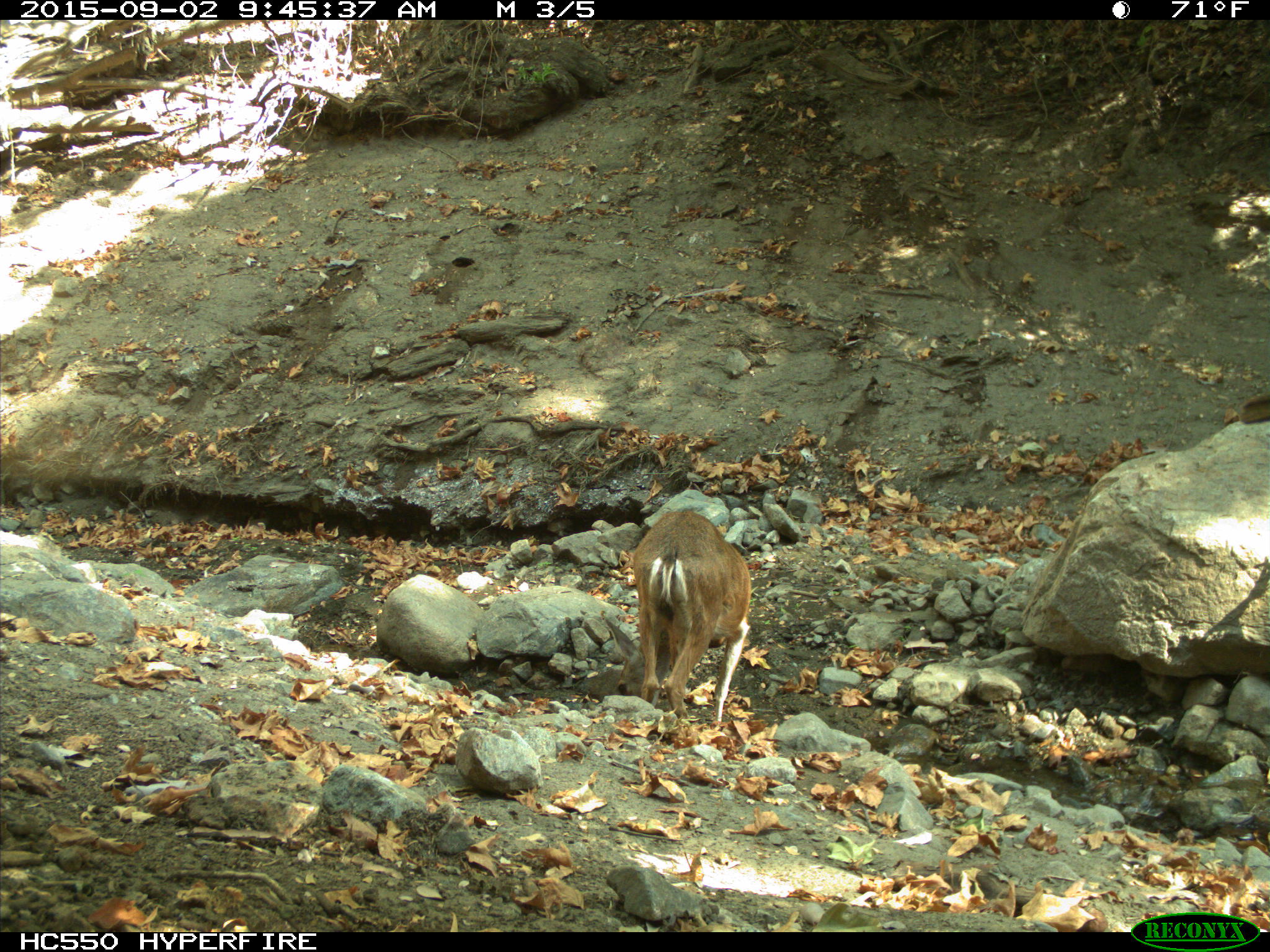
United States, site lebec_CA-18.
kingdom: Animalia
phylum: Chordata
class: Mammalia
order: Artiodactyla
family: Cervidae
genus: Odocoileus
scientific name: Odocoileus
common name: deer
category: unidentified deer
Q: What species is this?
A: Unidentified deer (deer) (Odocoileus).